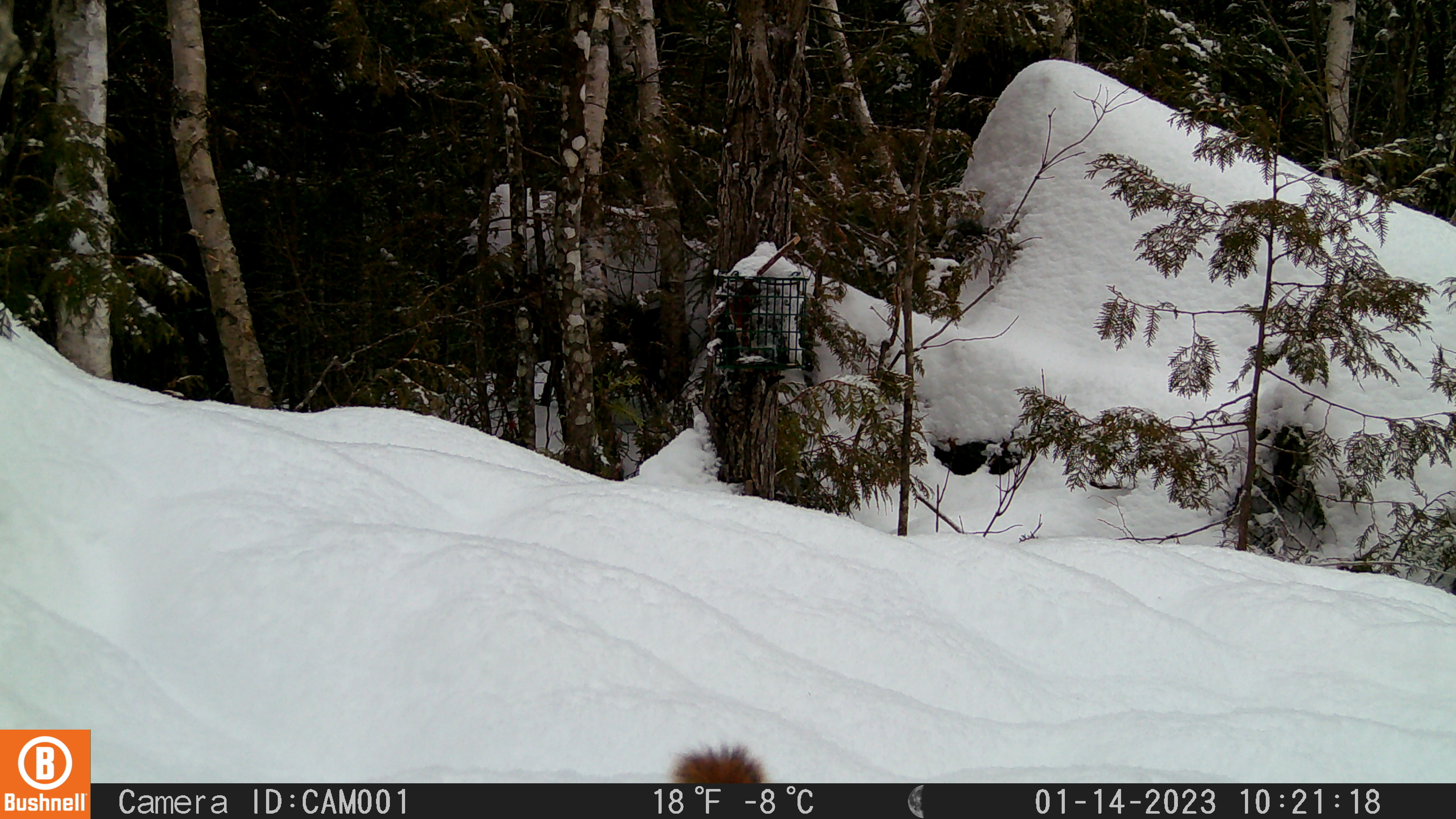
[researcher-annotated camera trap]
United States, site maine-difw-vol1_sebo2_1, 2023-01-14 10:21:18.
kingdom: Animalia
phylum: Chordata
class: Mammalia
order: Rodentia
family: Sciuridae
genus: Tamiasciurus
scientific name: Tamiasciurus hudsonicus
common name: red squirrel